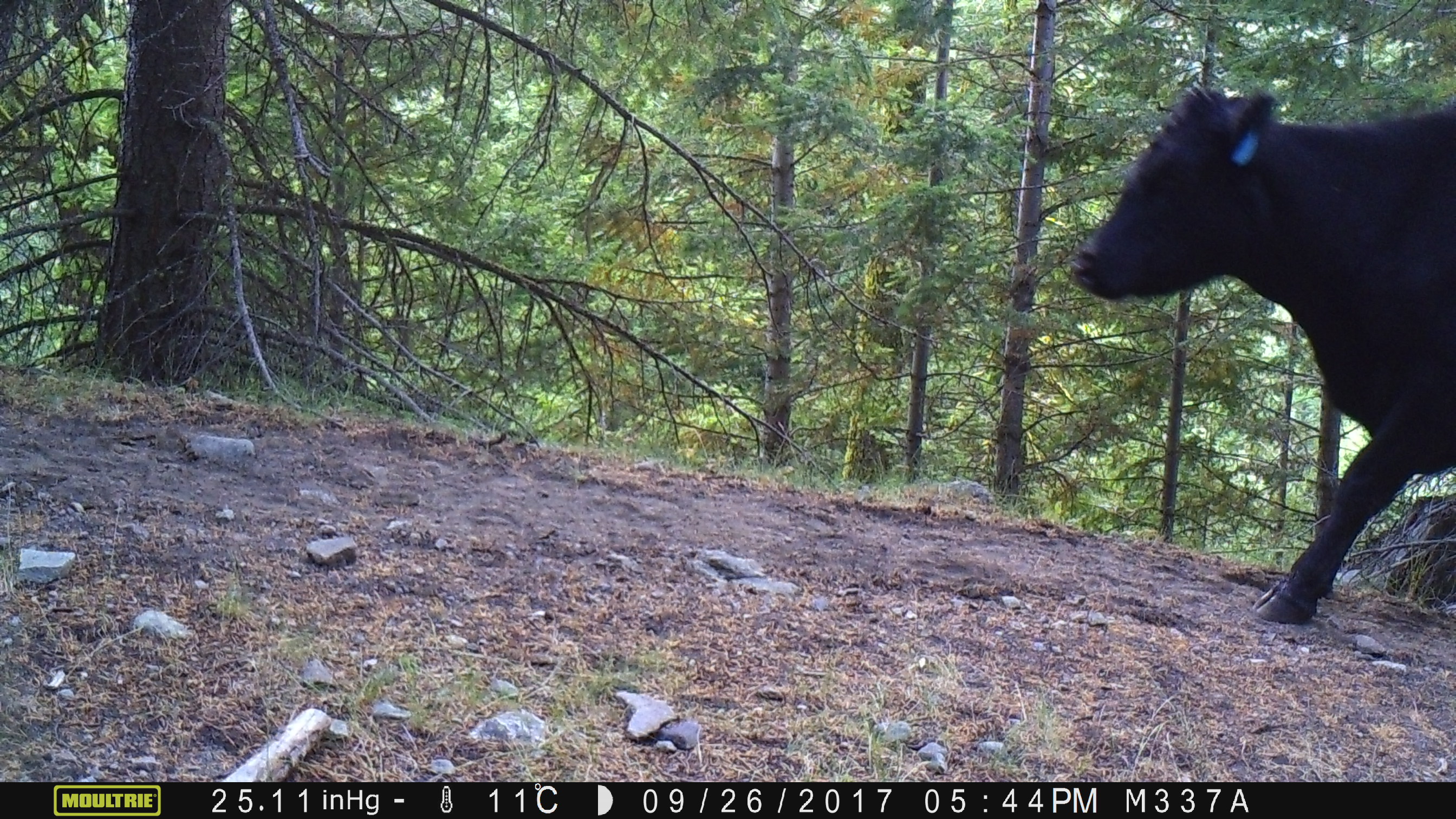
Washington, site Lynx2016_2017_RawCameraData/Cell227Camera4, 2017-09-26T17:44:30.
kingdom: Animalia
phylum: Chordata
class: Mammalia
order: Artiodactyla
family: Bovidae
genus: Bos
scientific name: Bos taurus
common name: domestic cattle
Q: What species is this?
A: Domestic cattle (Bos taurus).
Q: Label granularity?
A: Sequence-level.